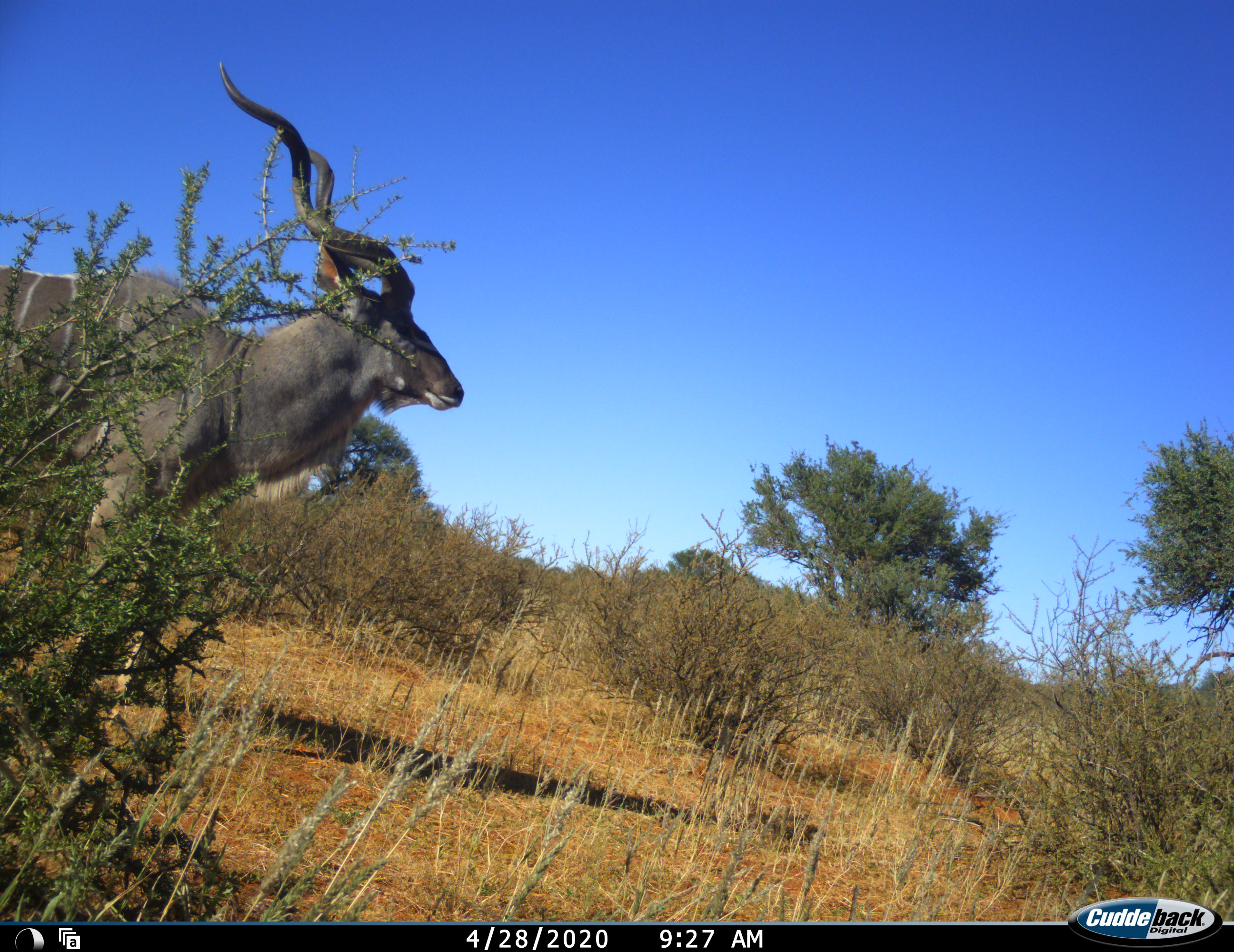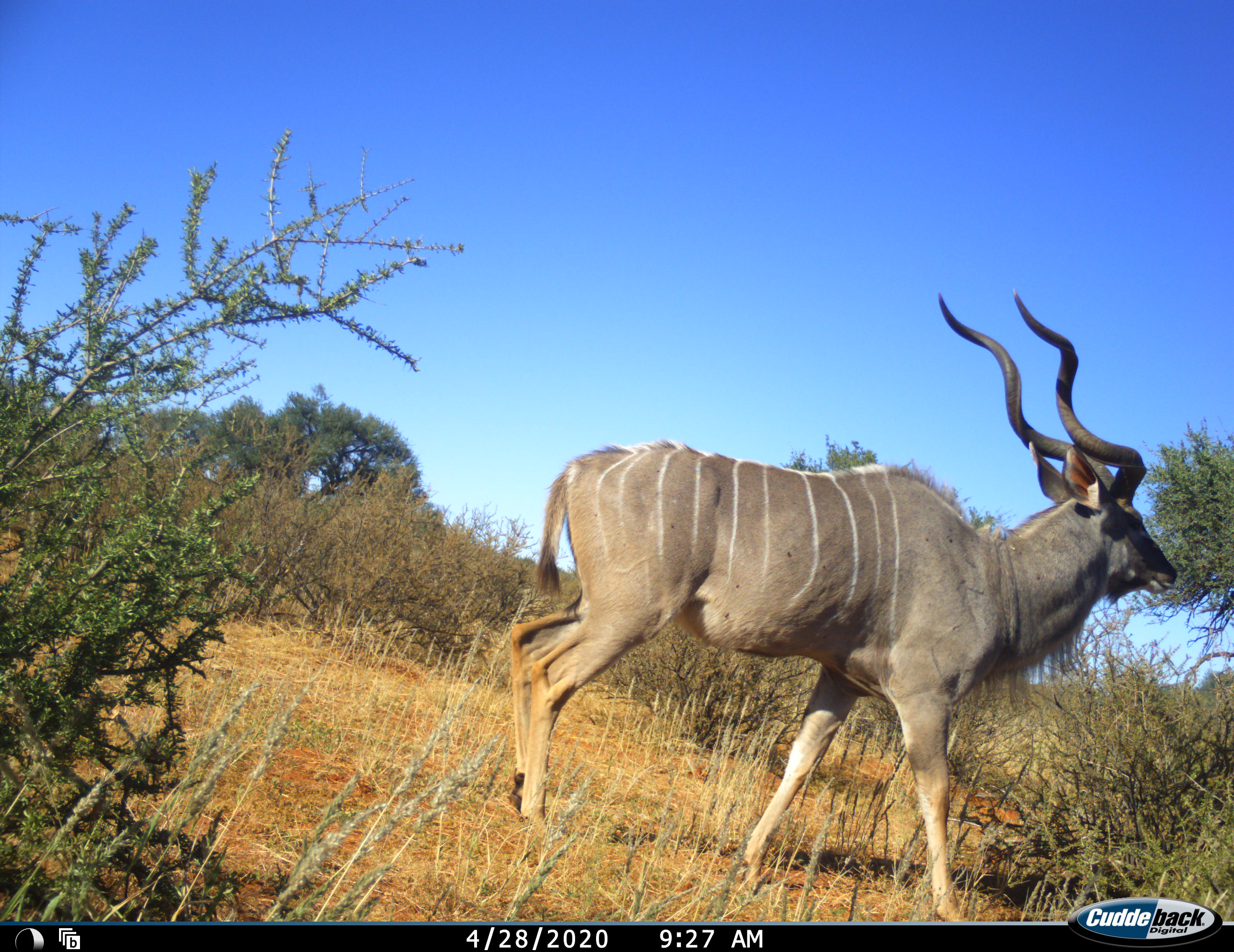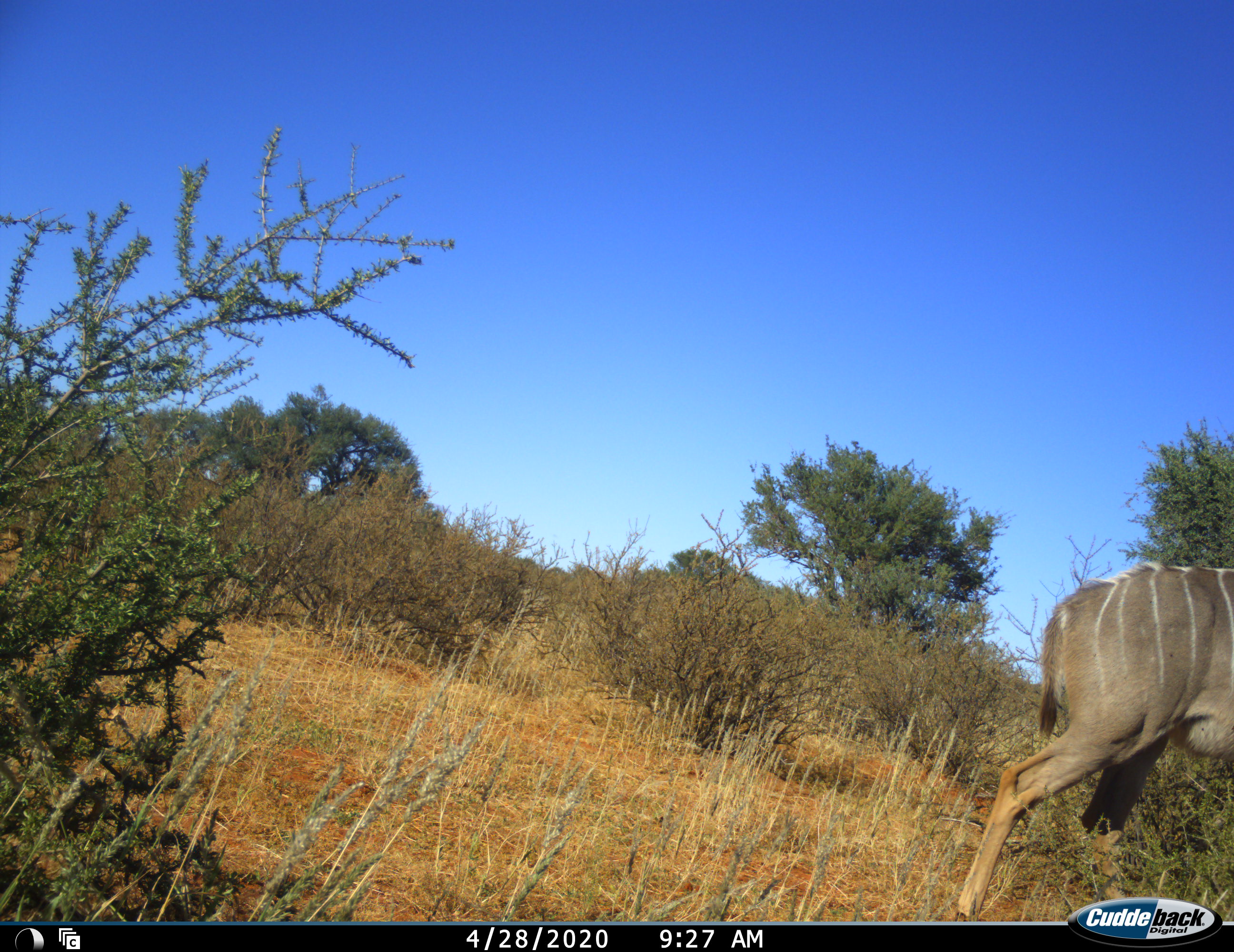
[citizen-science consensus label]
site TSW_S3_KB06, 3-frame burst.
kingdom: Animalia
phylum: Chordata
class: Mammalia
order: Artiodactyla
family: Bovidae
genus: Tragelaphus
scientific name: Tragelaphus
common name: kudu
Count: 1.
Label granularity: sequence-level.